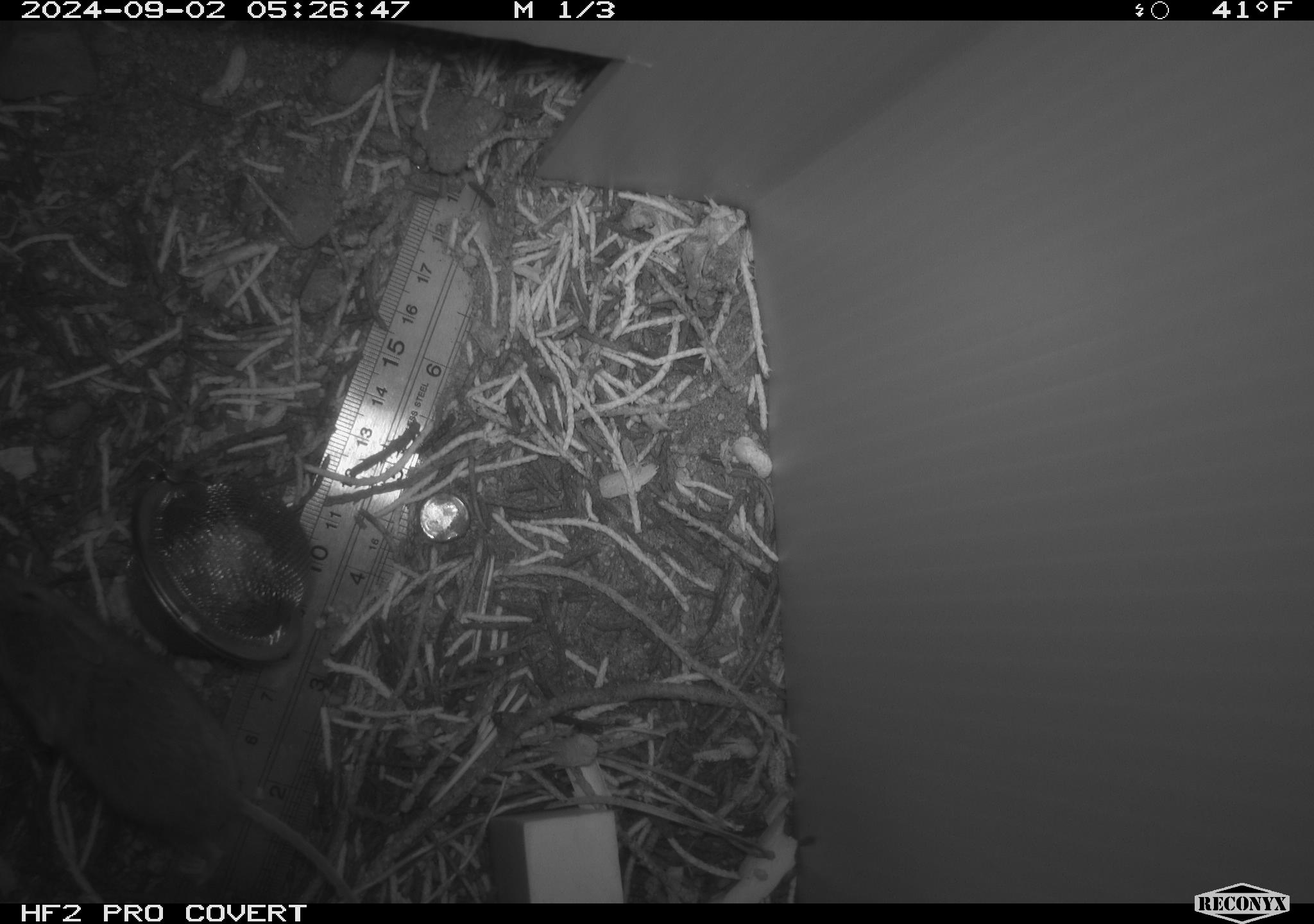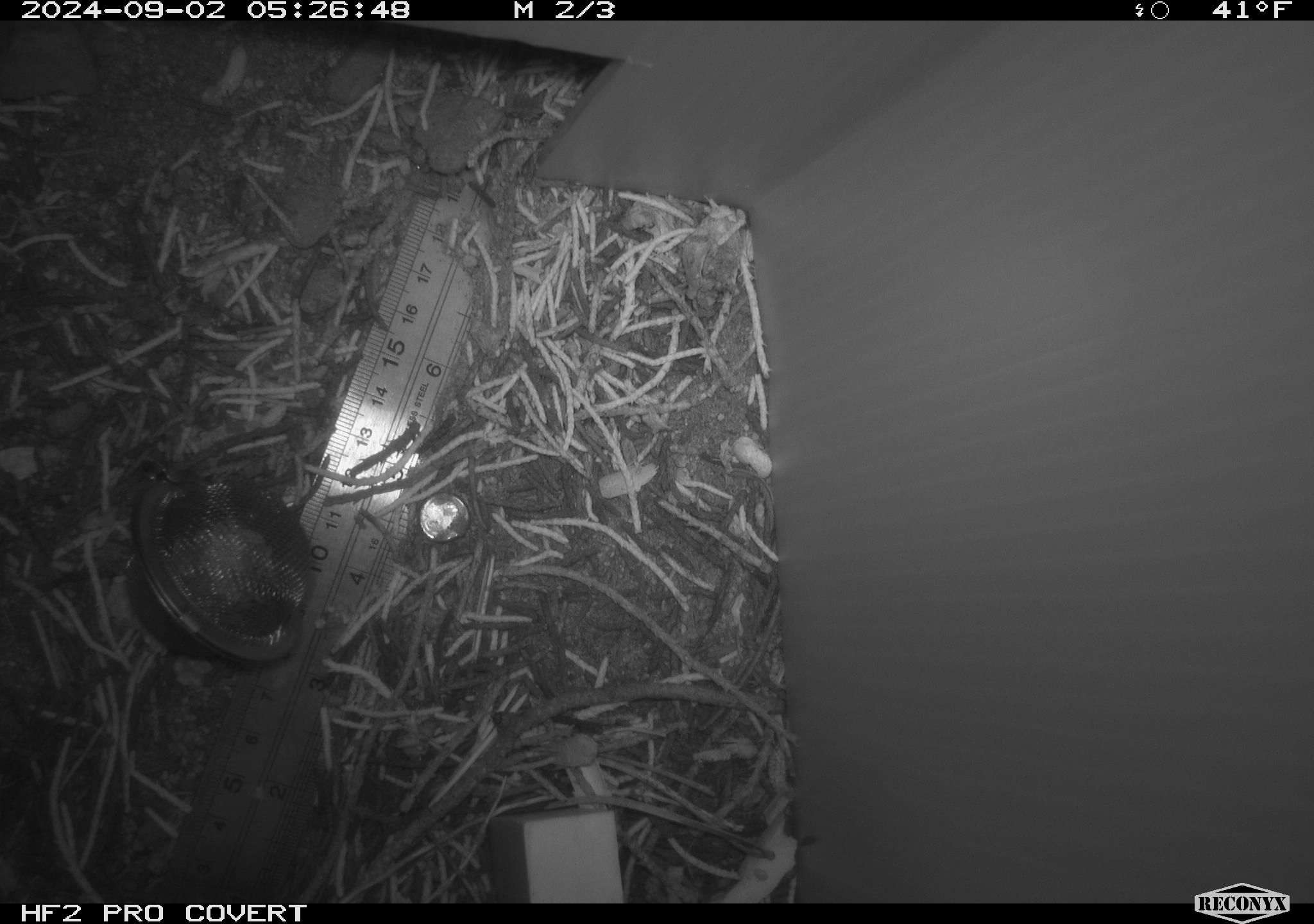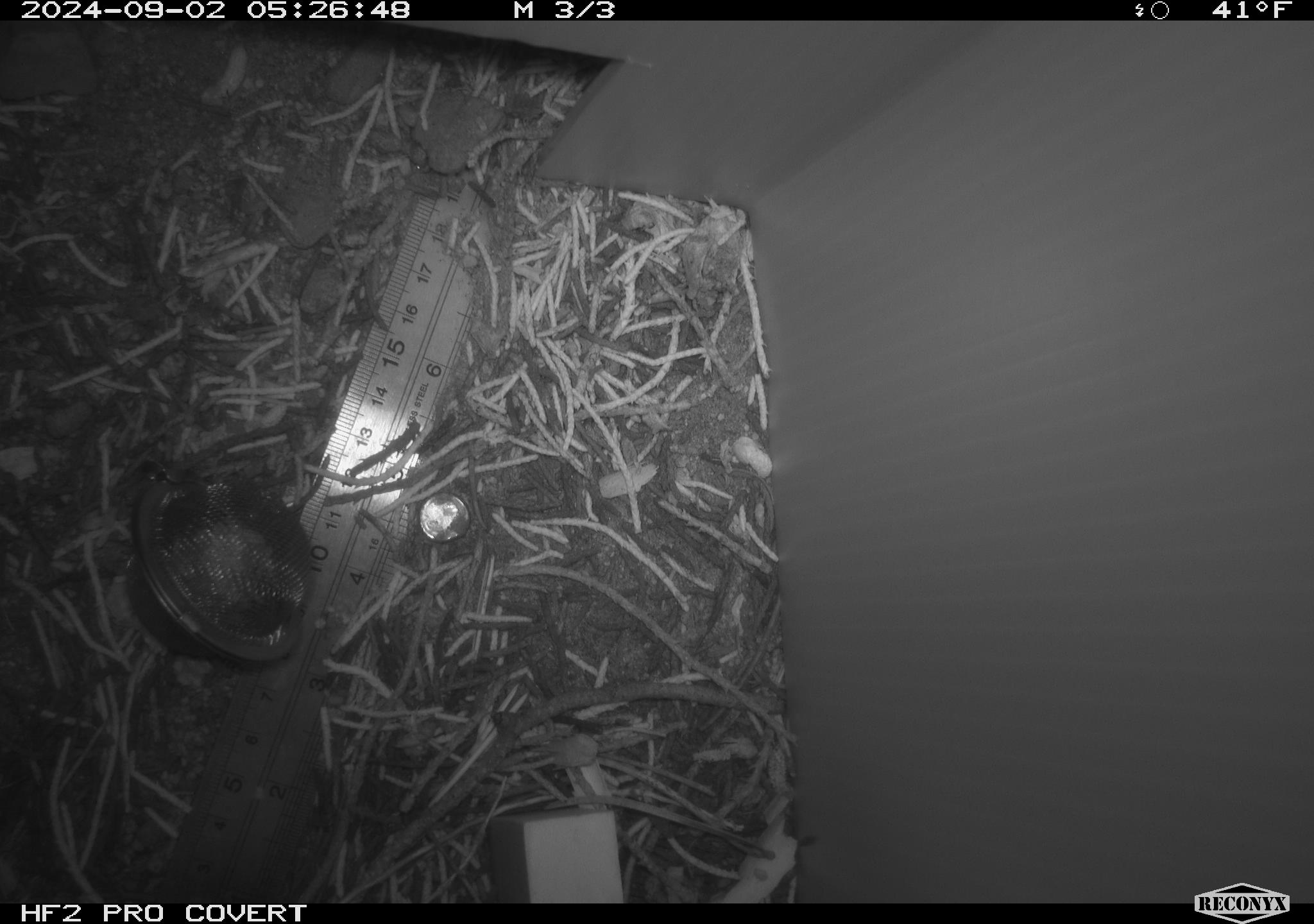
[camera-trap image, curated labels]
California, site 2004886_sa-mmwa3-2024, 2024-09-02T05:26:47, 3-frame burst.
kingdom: Animalia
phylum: Chordata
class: Mammalia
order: Rodentia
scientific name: Rodentia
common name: mouse species